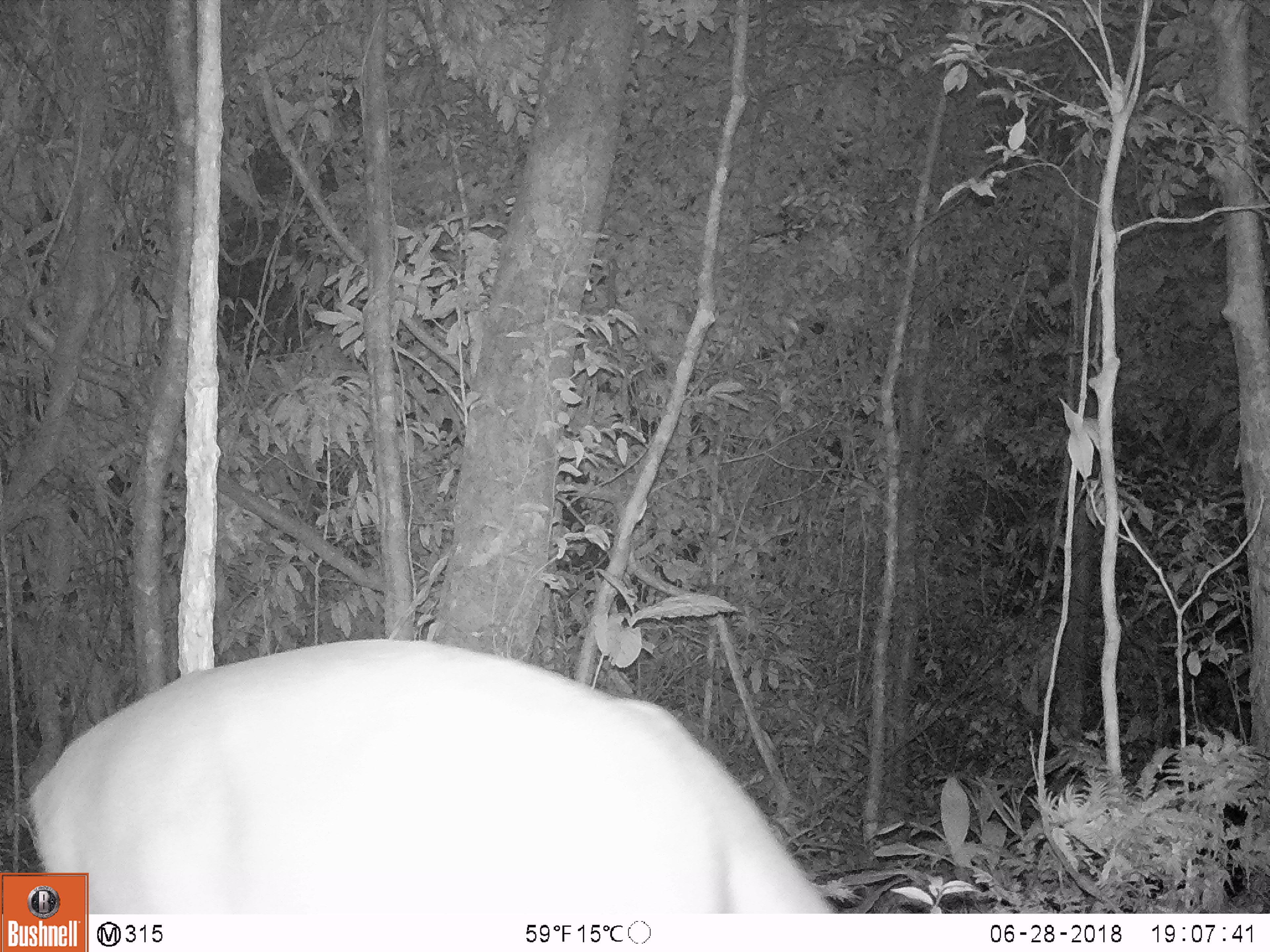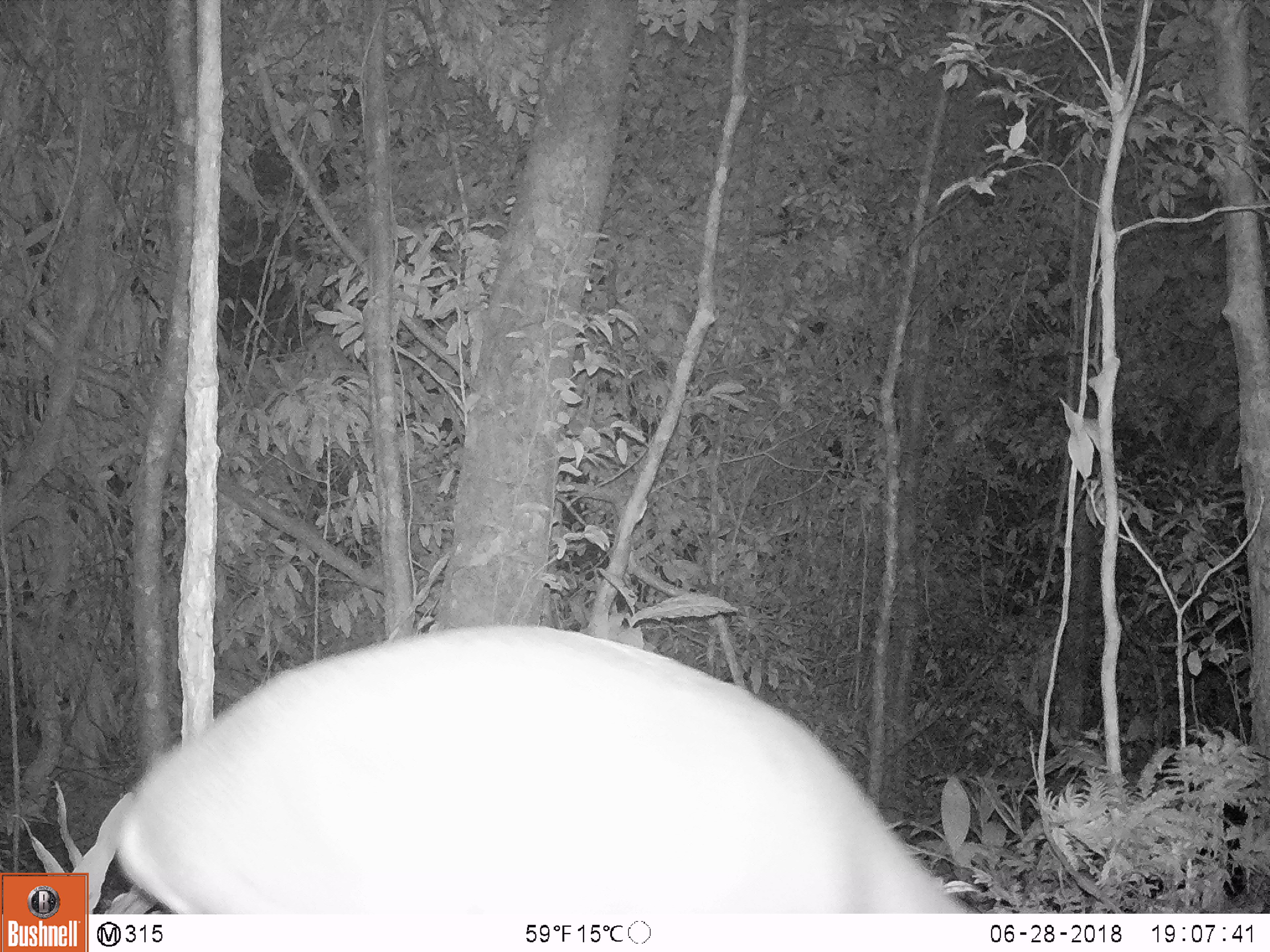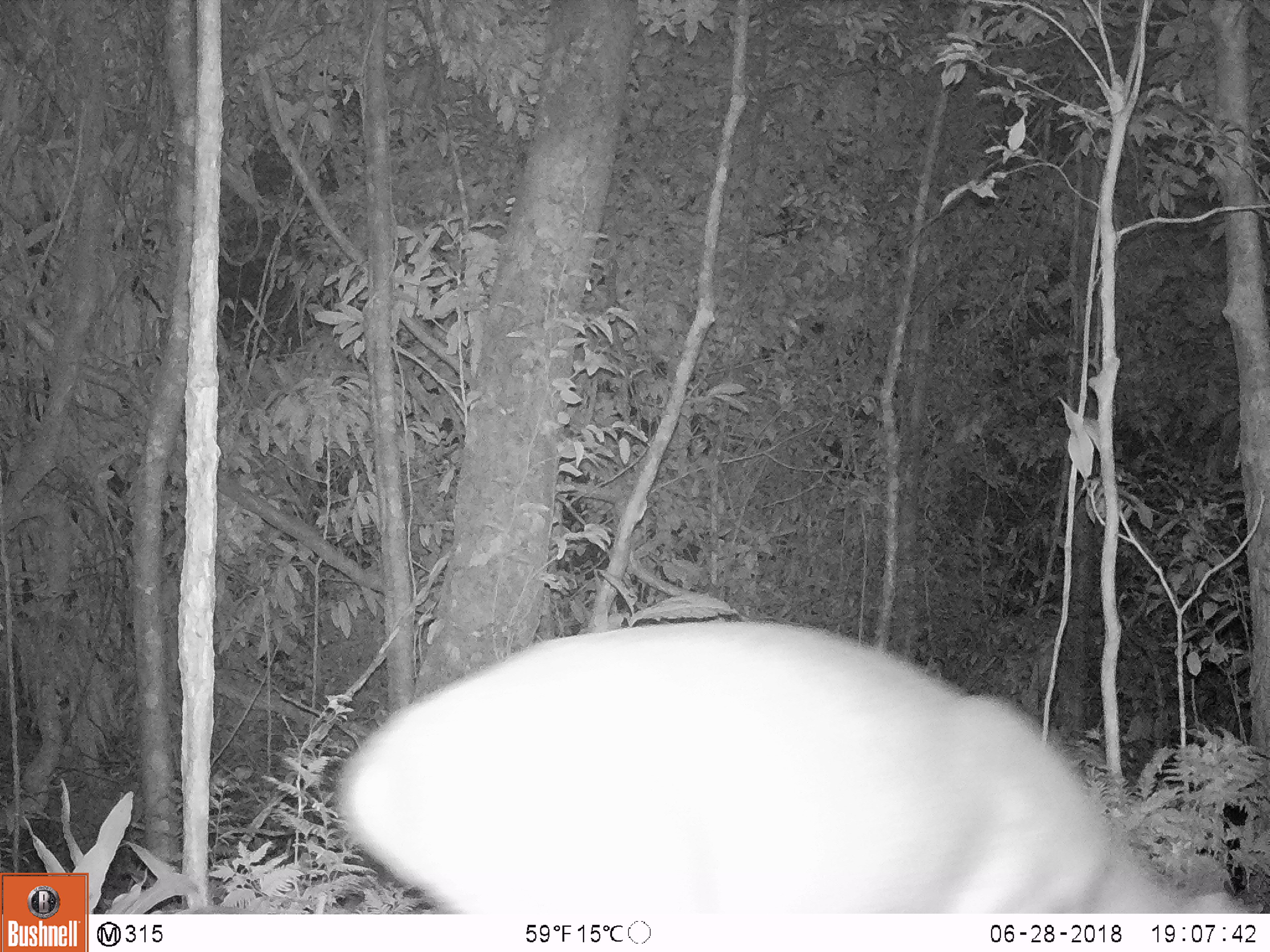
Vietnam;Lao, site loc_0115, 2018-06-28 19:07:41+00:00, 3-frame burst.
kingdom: Animalia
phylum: Chordata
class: Mammalia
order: Artiodactyla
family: Cervidae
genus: Muntiacus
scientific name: Muntiacus vuquangensis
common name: large-antlered muntjac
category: large antlered muntjac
Large antlered muntjac (large-antlered muntjac) (Muntiacus vuquangensis). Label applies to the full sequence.